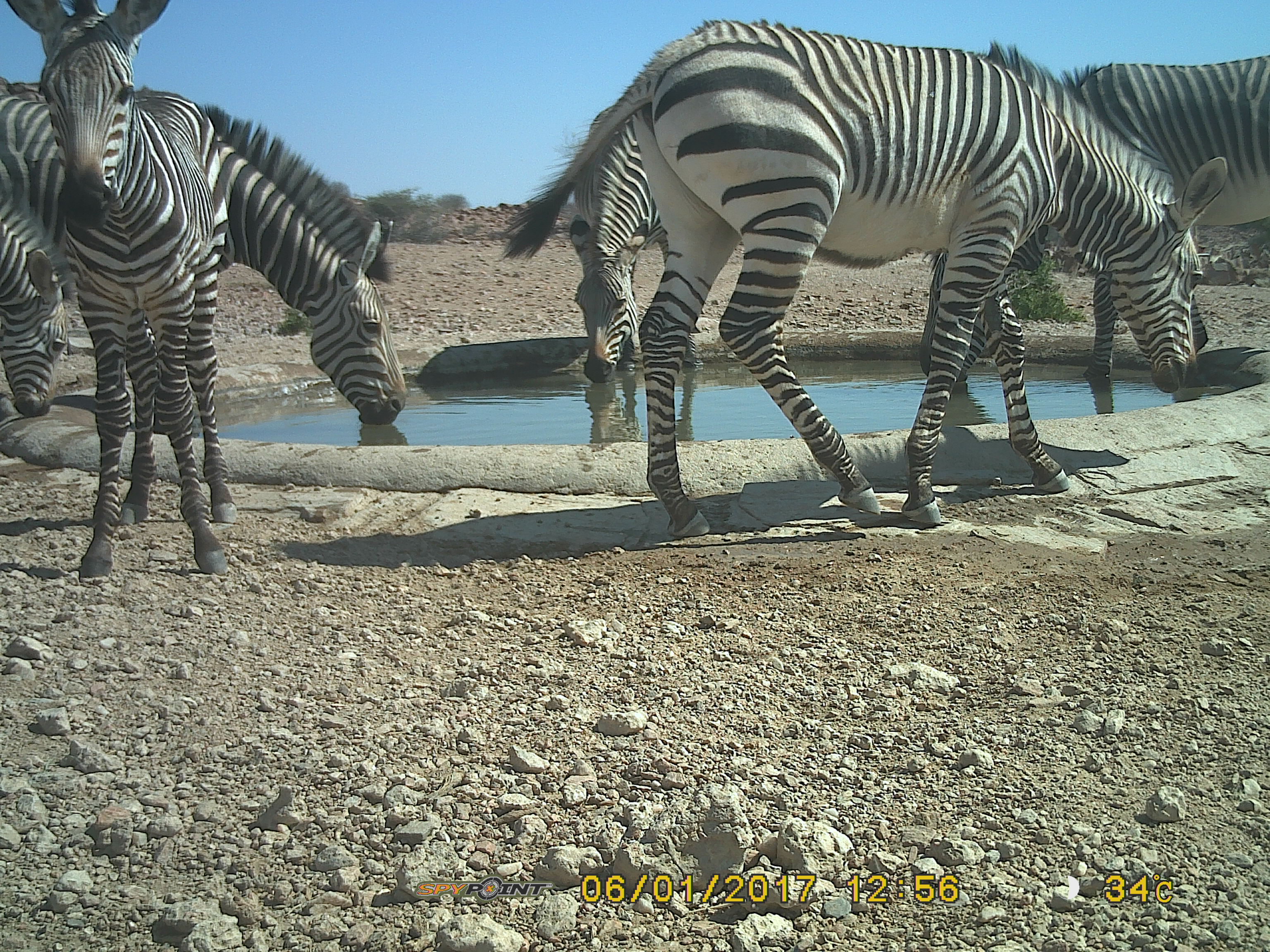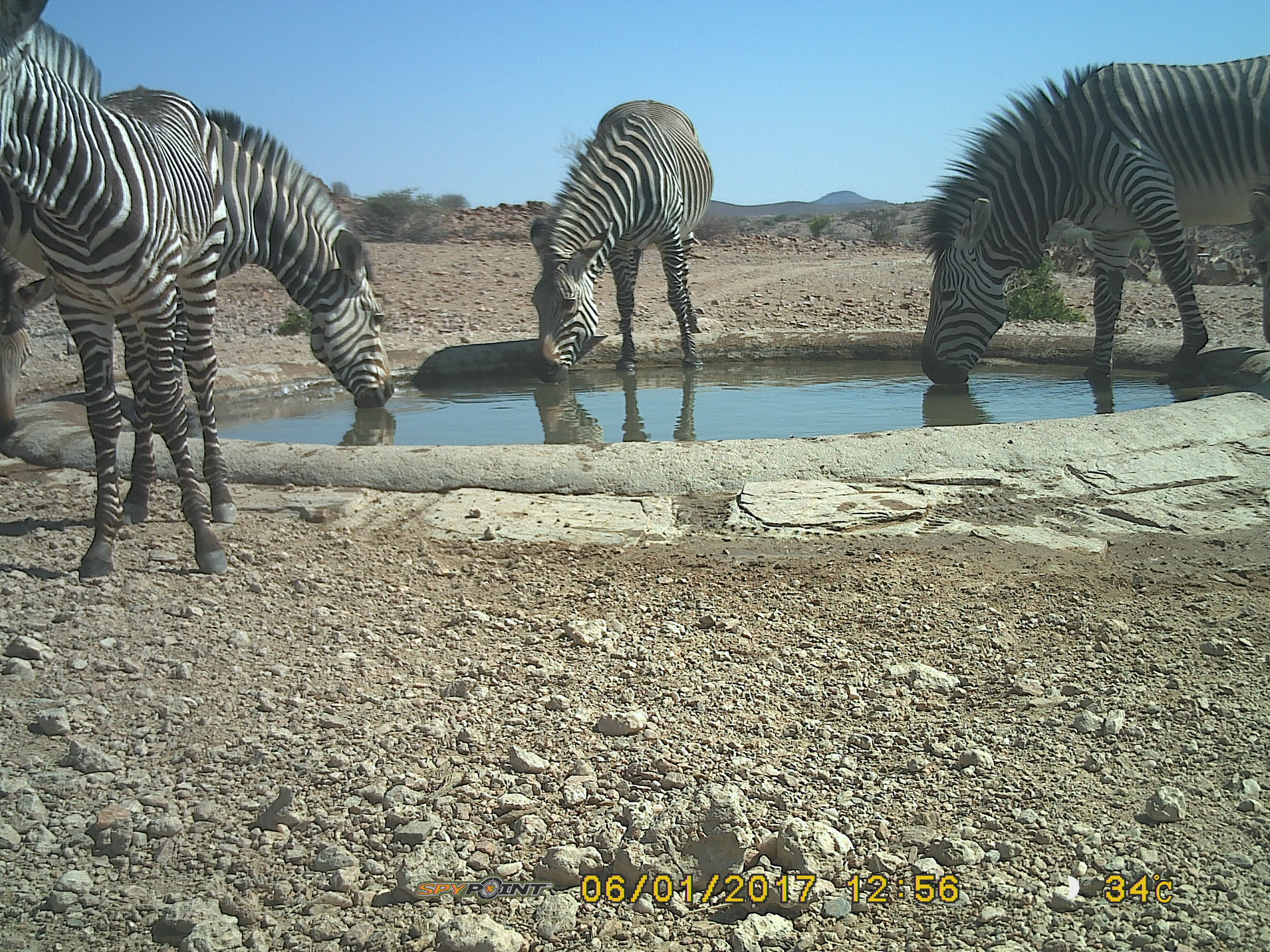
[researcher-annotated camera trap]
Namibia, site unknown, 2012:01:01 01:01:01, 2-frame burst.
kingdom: Animalia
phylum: Chordata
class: Mammalia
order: Perissodactyla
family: Equidae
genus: Equus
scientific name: Equus zebra hartmannae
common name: hartmann's mountain zebra